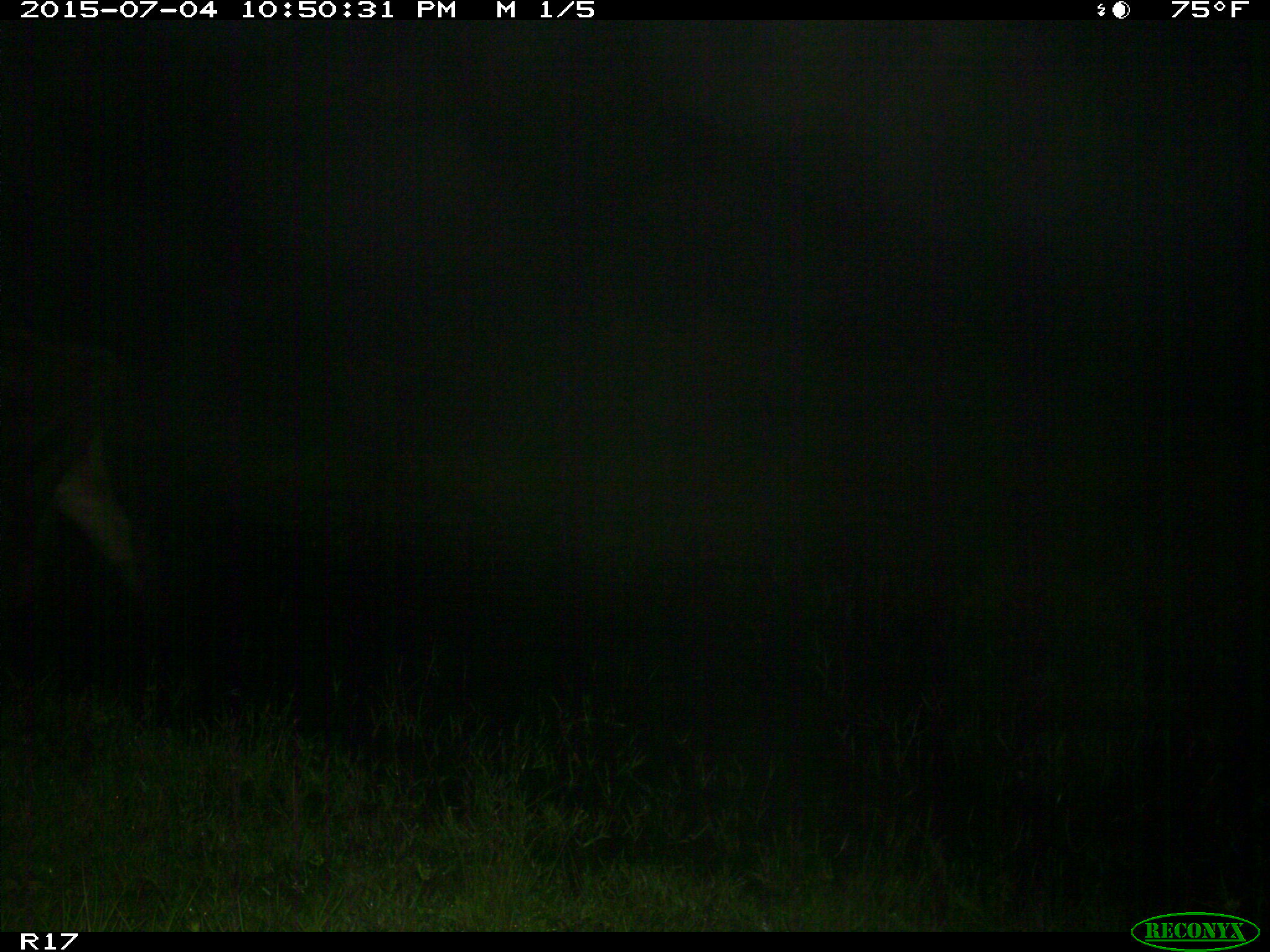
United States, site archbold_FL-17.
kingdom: Animalia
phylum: Chordata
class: Mammalia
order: Artiodactyla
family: Bovidae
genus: Bos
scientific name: Bos taurus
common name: domestic cow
Bos taurus (domestic cow).